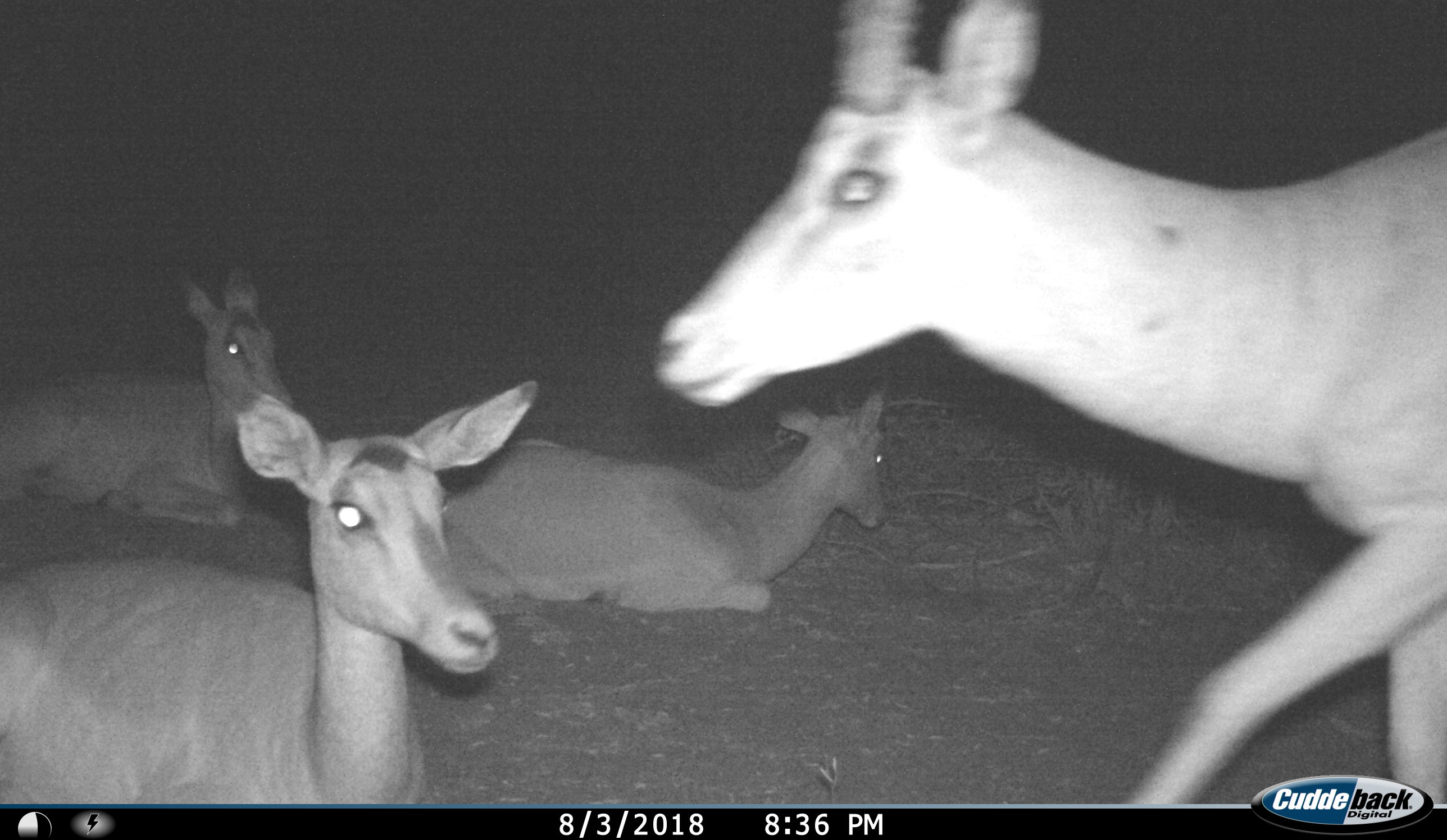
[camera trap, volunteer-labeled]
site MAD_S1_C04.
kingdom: Animalia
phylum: Chordata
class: Mammalia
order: Artiodactyla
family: Bovidae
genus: Aepyceros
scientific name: Aepyceros melampus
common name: impala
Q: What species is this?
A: Impala (Aepyceros melampus).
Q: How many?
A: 4.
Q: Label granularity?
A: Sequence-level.